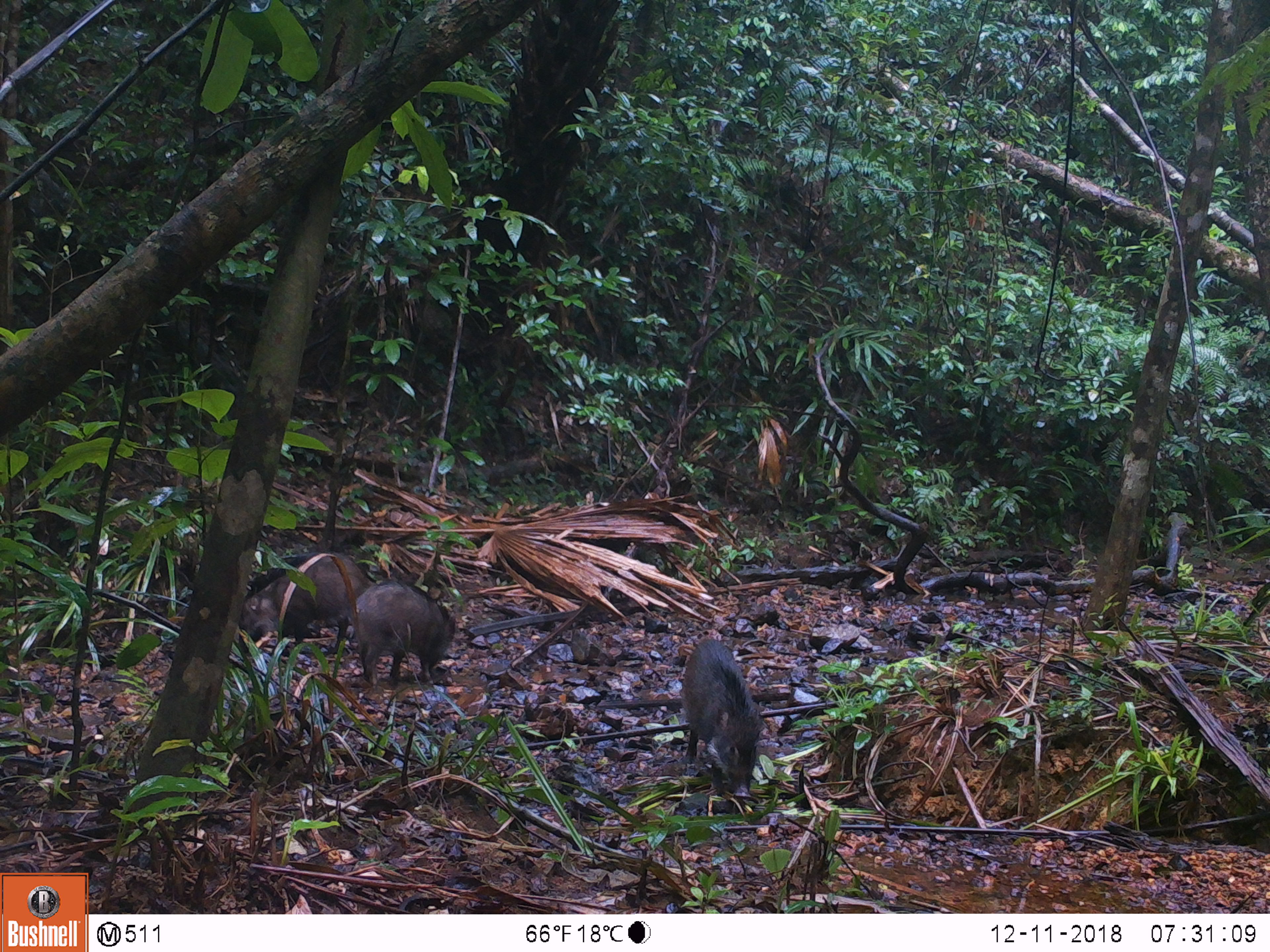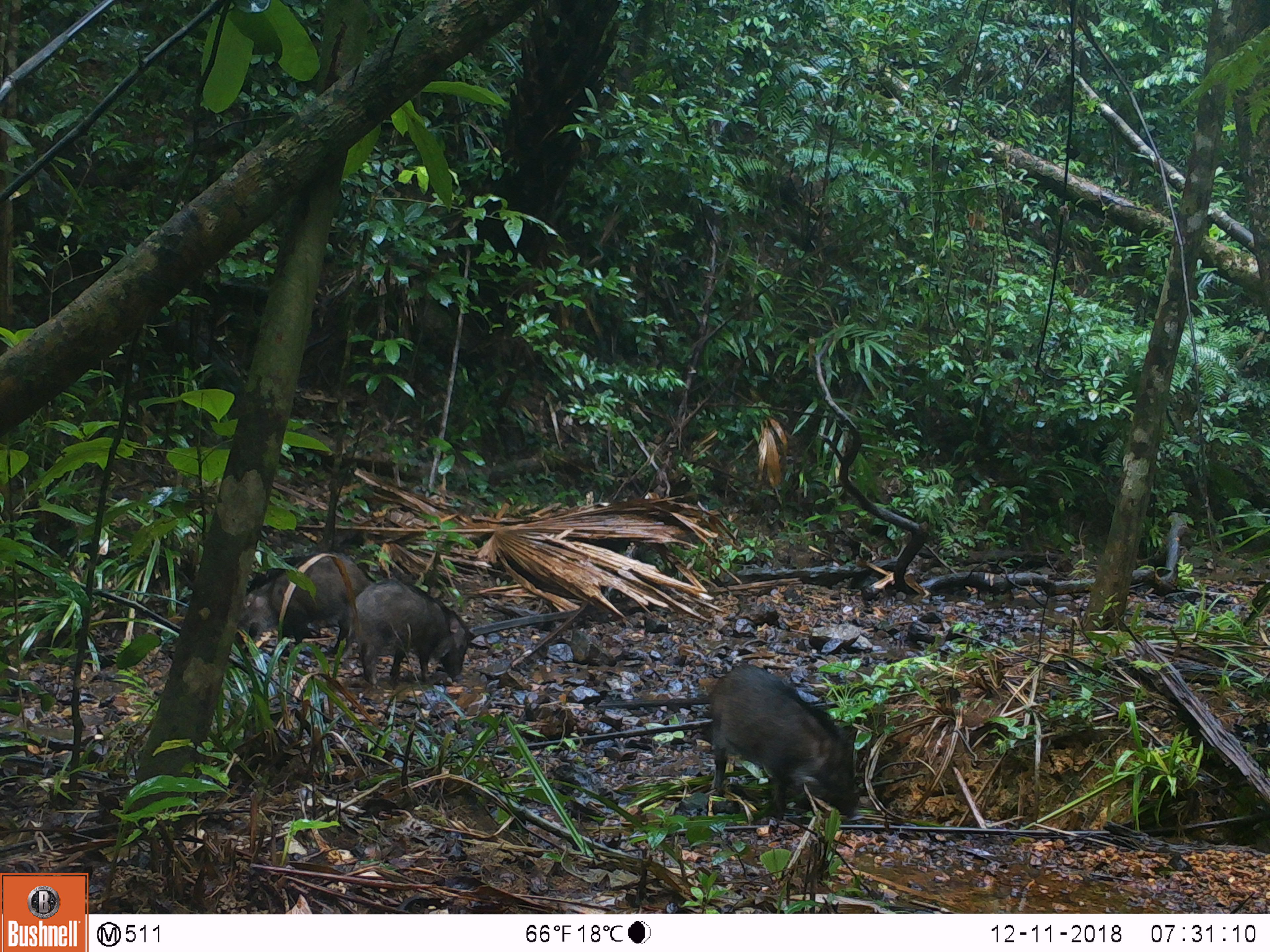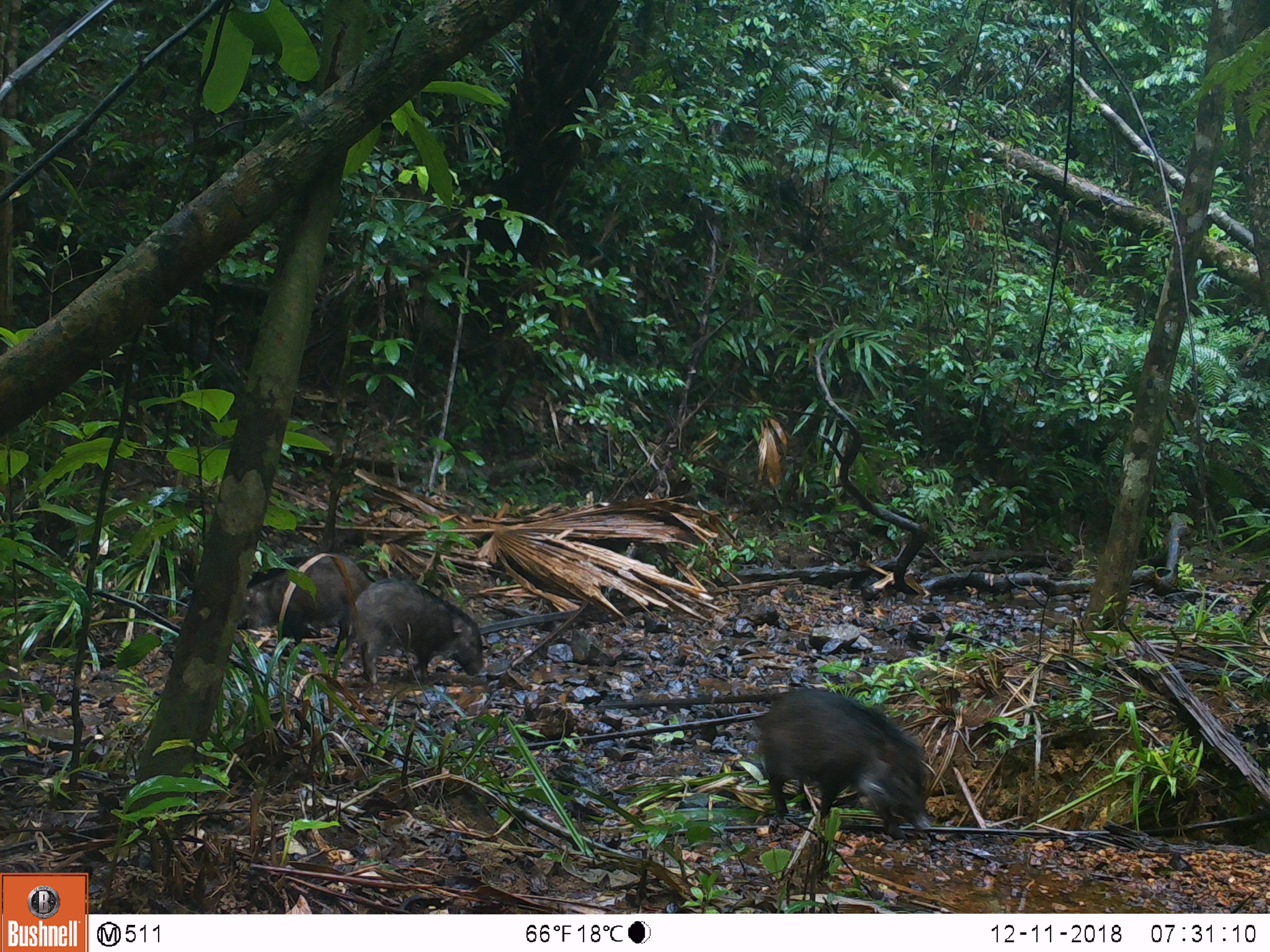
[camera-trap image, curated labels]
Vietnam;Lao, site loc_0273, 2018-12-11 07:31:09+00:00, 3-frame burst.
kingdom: Animalia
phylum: Chordata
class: Mammalia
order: Artiodactyla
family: Suidae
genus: Sus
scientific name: Sus scrofa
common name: eurasian wild pig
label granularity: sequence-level